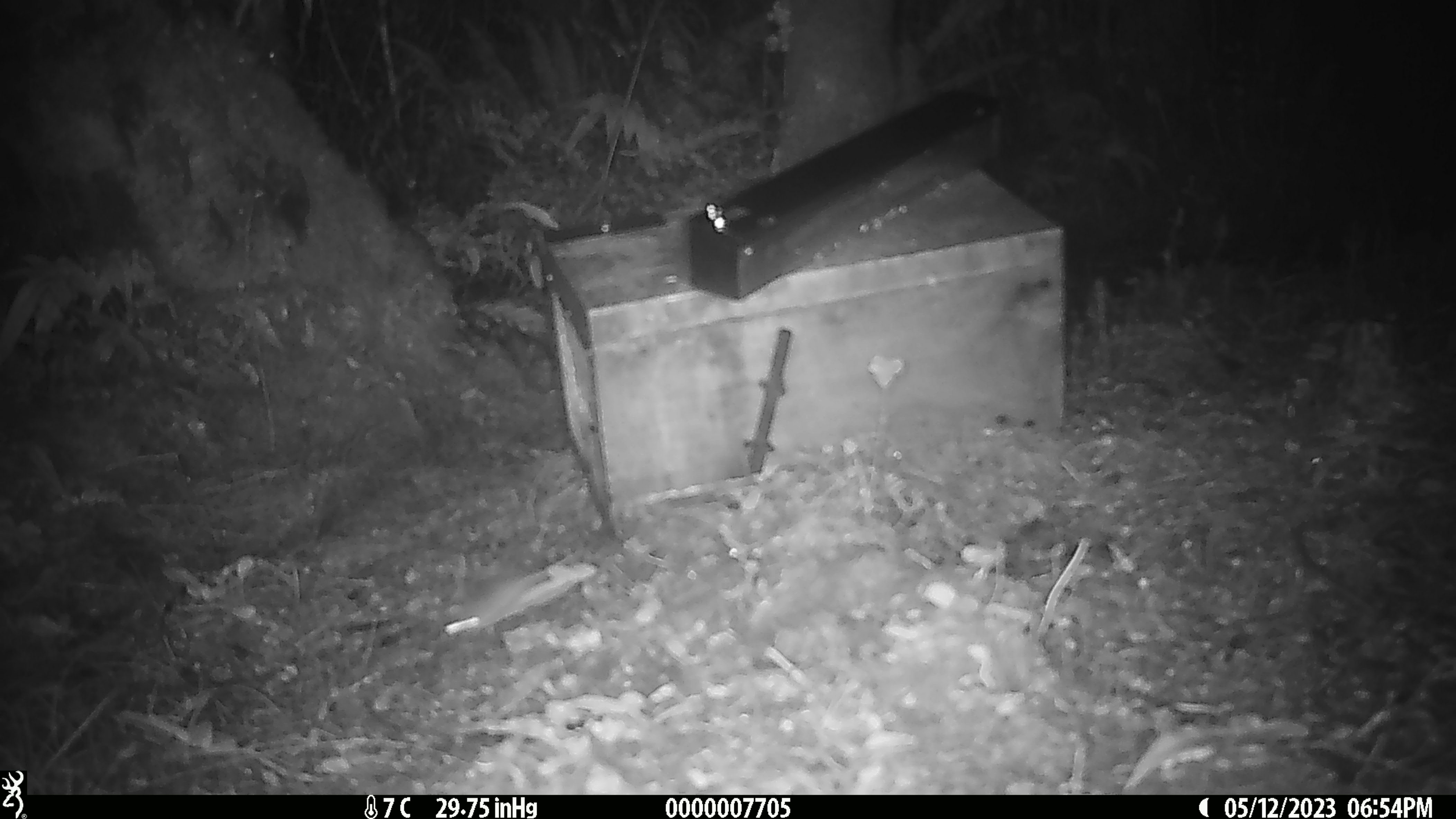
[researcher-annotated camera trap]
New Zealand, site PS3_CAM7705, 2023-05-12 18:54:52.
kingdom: Animalia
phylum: Chordata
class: Mammalia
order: Rodentia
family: Muridae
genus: Mus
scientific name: Mus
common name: mouse